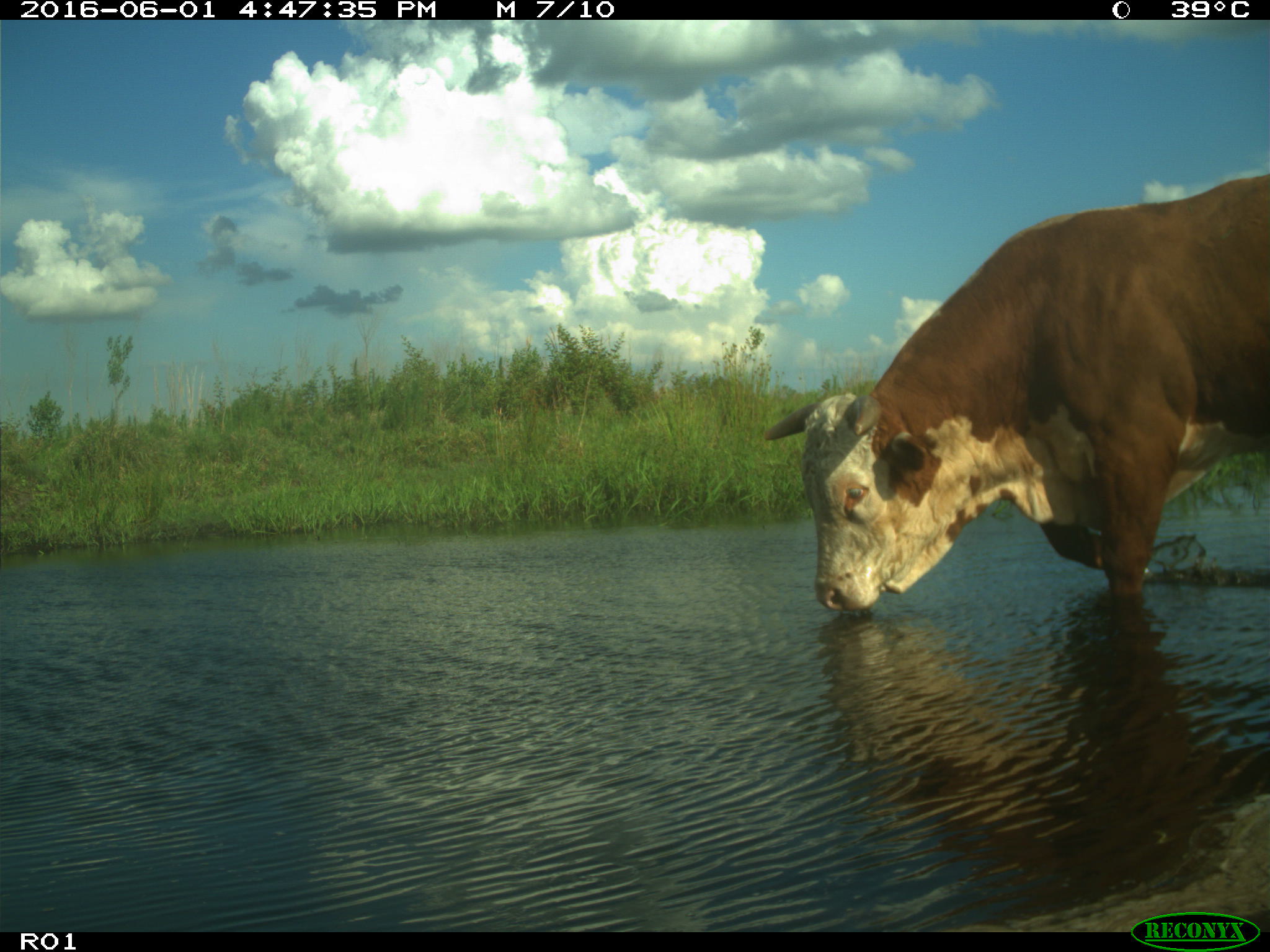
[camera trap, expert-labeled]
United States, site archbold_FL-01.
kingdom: Animalia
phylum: Chordata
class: Mammalia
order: Artiodactyla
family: Bovidae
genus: Bos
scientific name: Bos taurus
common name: domestic cow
Bos taurus (domestic cow).